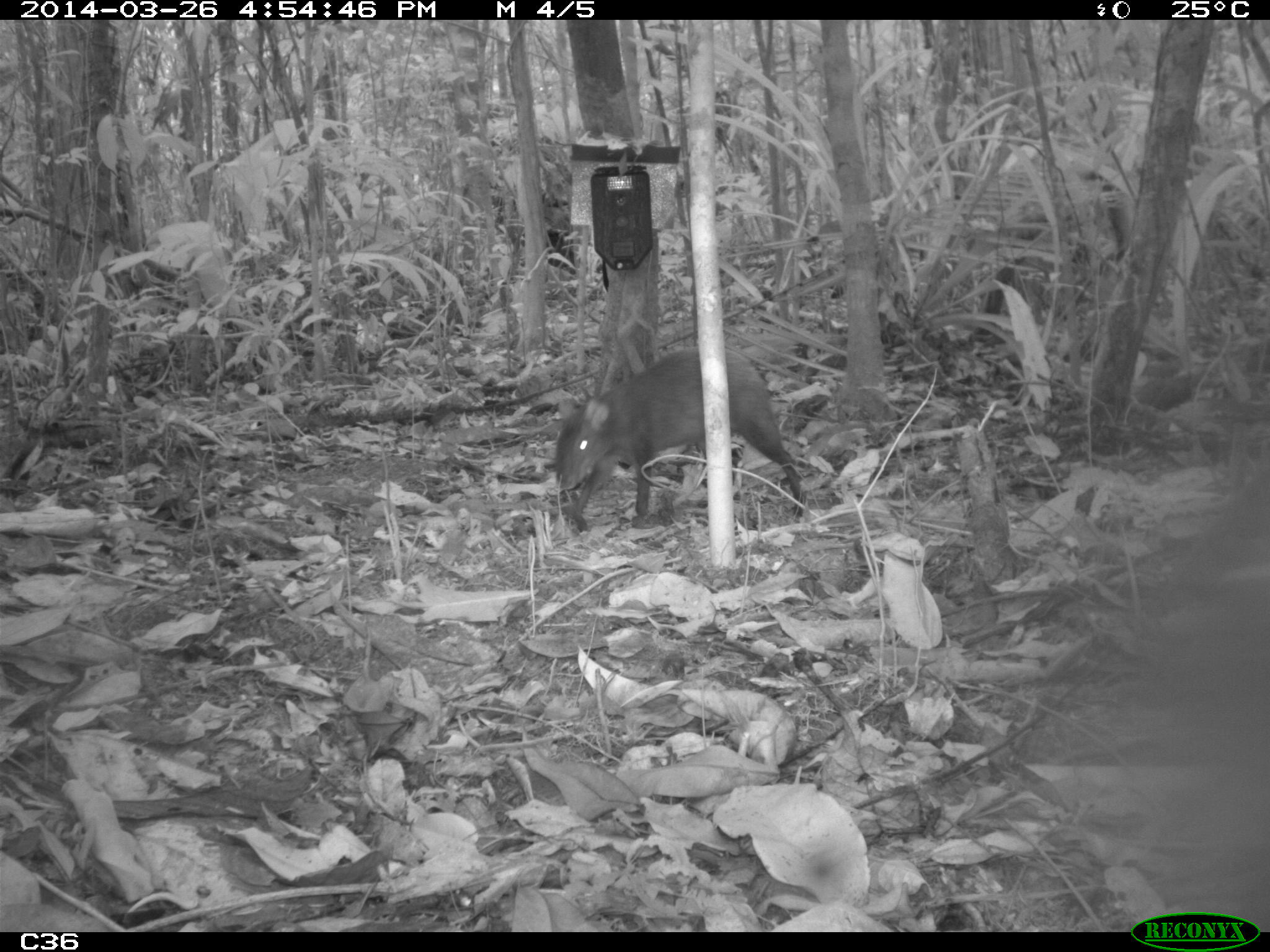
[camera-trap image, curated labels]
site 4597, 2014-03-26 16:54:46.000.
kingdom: Animalia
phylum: Chordata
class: Mammalia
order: Rodentia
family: Dasyproctidae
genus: Dasyprocta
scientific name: Dasyprocta leporina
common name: red-rumped agouti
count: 1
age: adult